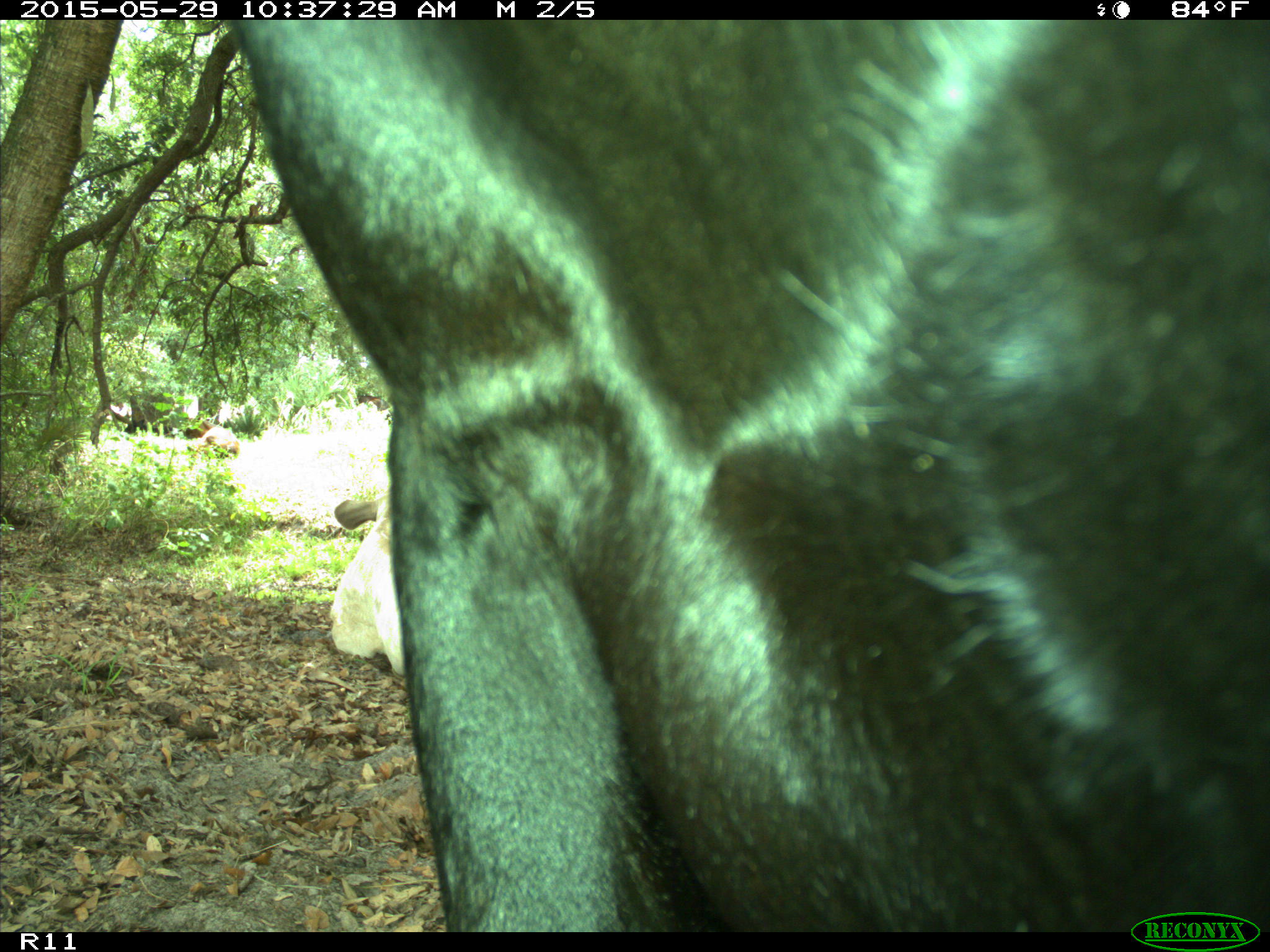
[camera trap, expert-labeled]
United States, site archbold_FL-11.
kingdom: Animalia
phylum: Chordata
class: Mammalia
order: Artiodactyla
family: Bovidae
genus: Bos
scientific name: Bos taurus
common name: domestic cow